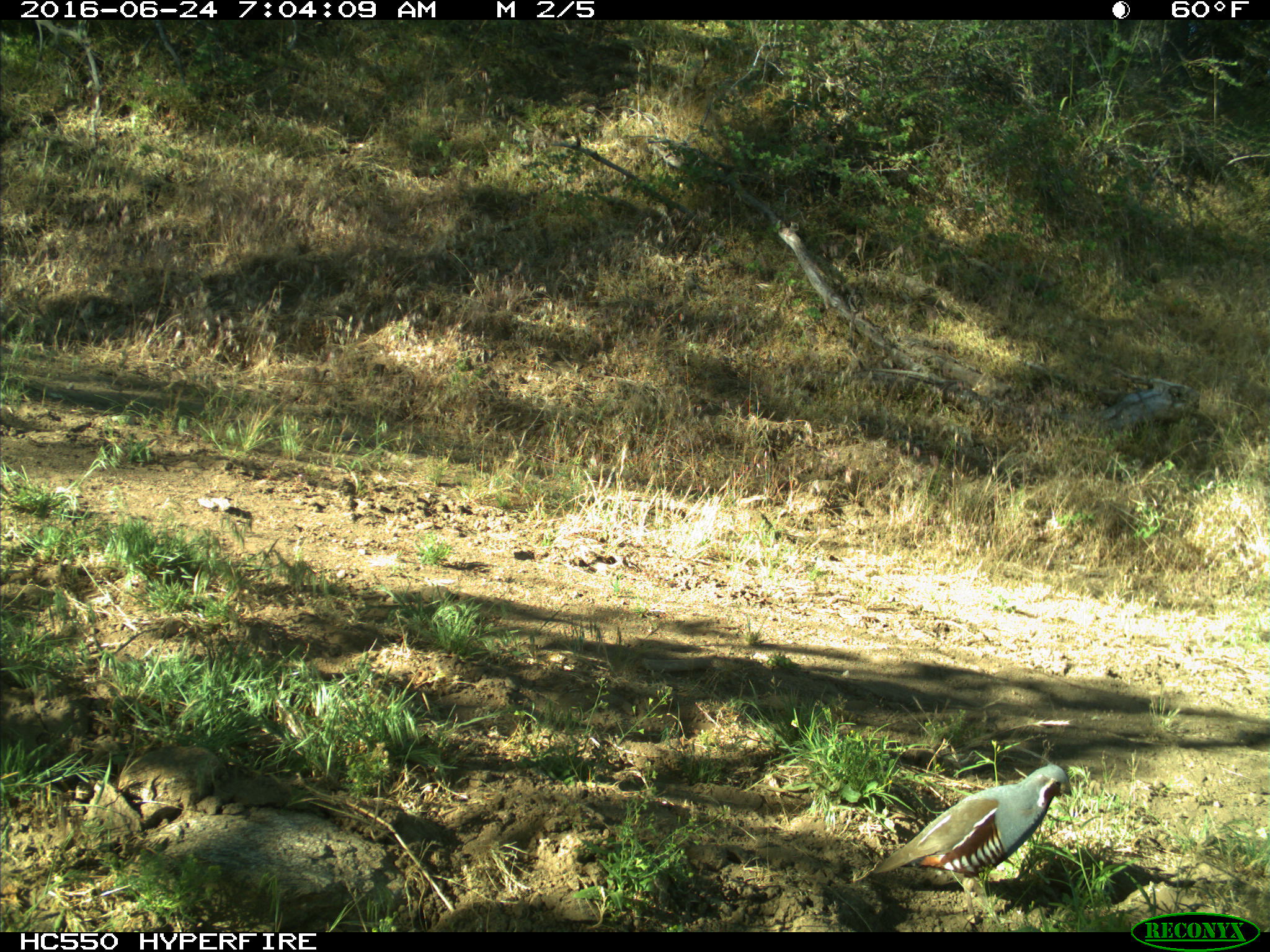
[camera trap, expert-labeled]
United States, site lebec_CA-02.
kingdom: Animalia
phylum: Chordata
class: Aves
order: Galliformes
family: Odontophoridae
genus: Callipepla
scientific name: Callipepla californica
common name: california quail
Callipepla californica (california quail).